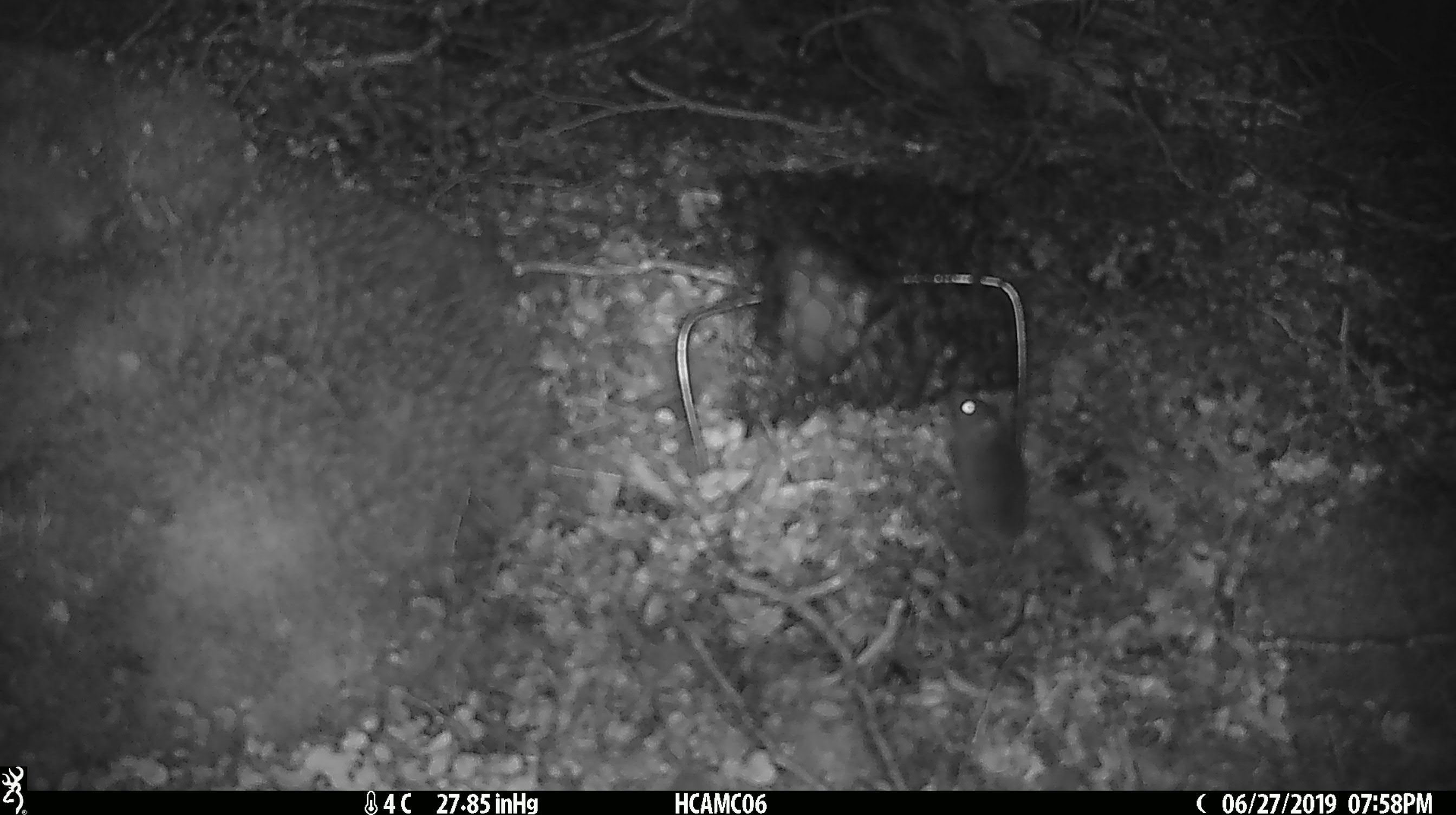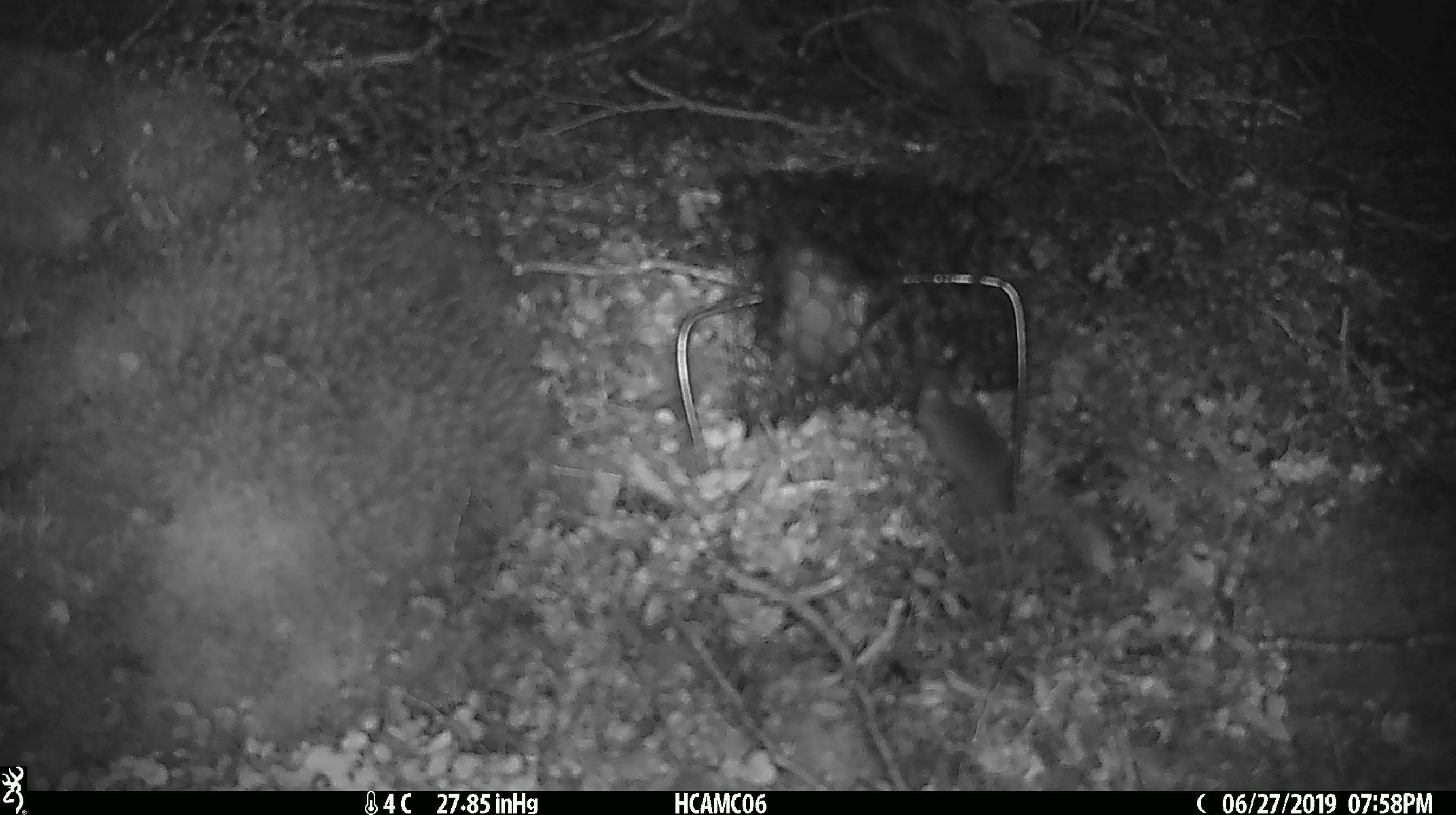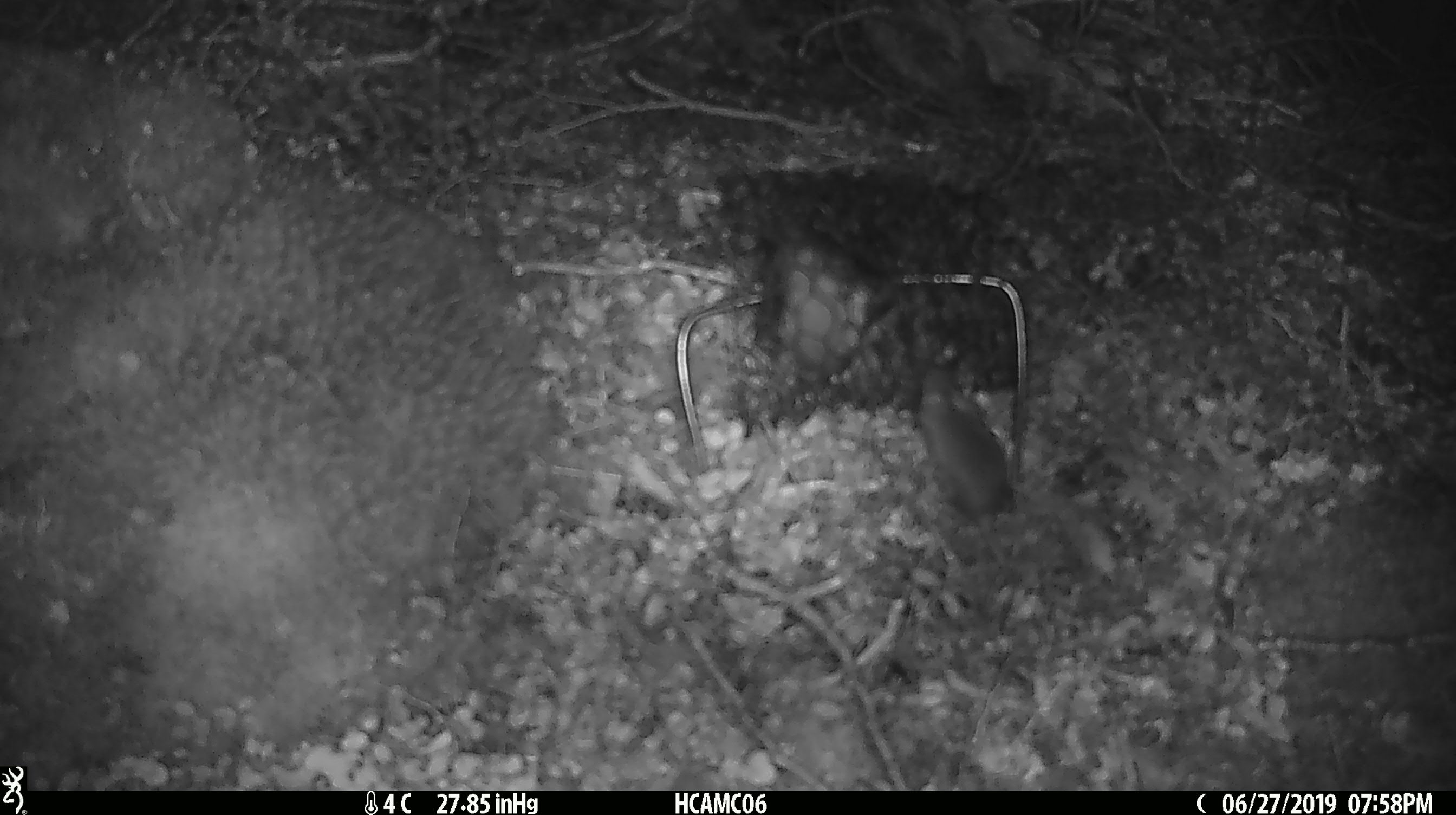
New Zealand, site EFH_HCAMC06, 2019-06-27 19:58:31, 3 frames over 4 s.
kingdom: Animalia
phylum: Chordata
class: Mammalia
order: Rodentia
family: Muridae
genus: Mus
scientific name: Mus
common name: mouse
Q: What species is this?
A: Mouse (Mus).